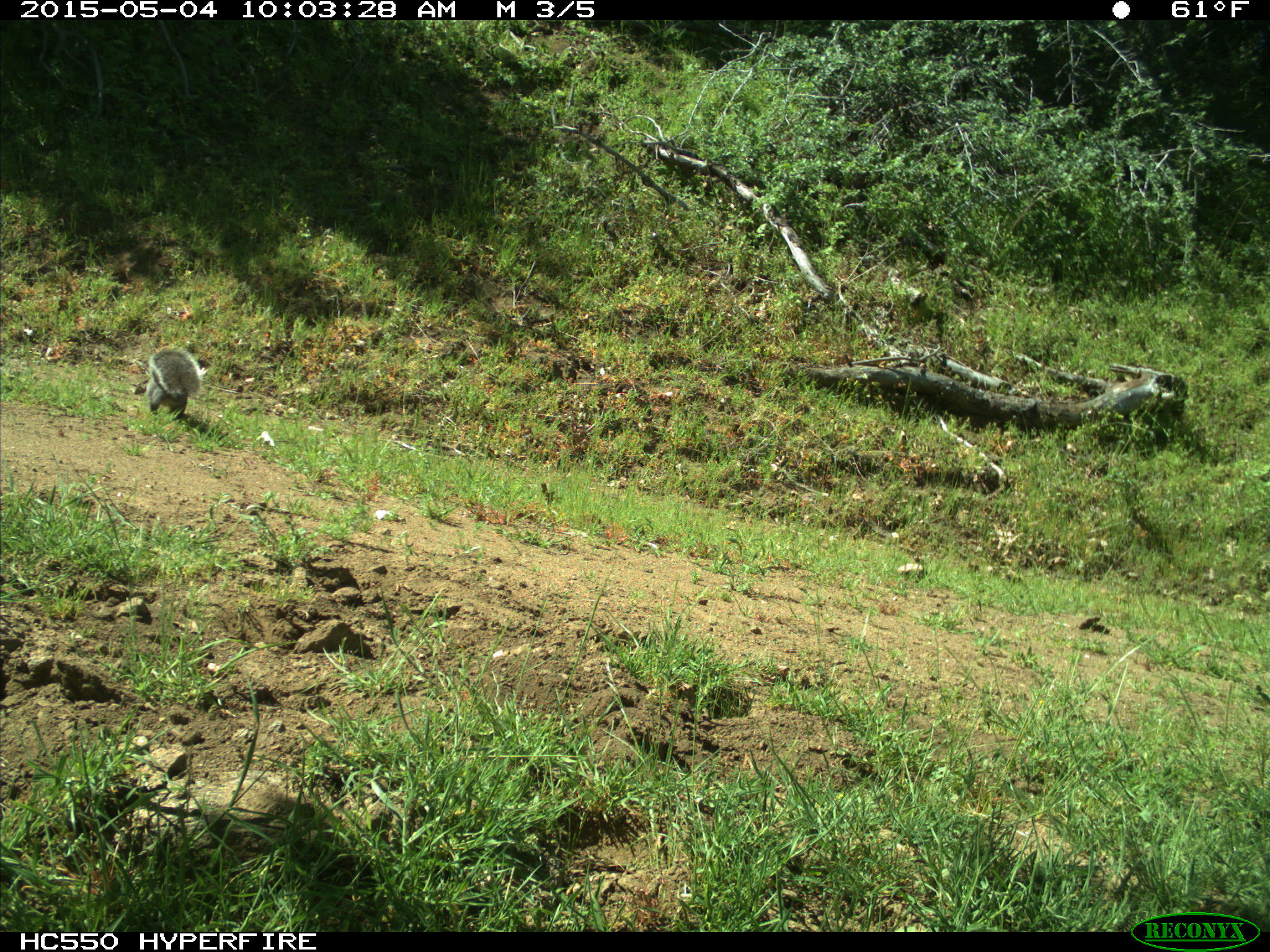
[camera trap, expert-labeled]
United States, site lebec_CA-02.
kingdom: Animalia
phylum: Chordata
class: Mammalia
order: Rodentia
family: Sciuridae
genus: Sciurus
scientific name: Sciurus carolinensis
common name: eastern gray squirrel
Sciurus carolinensis (eastern gray squirrel).